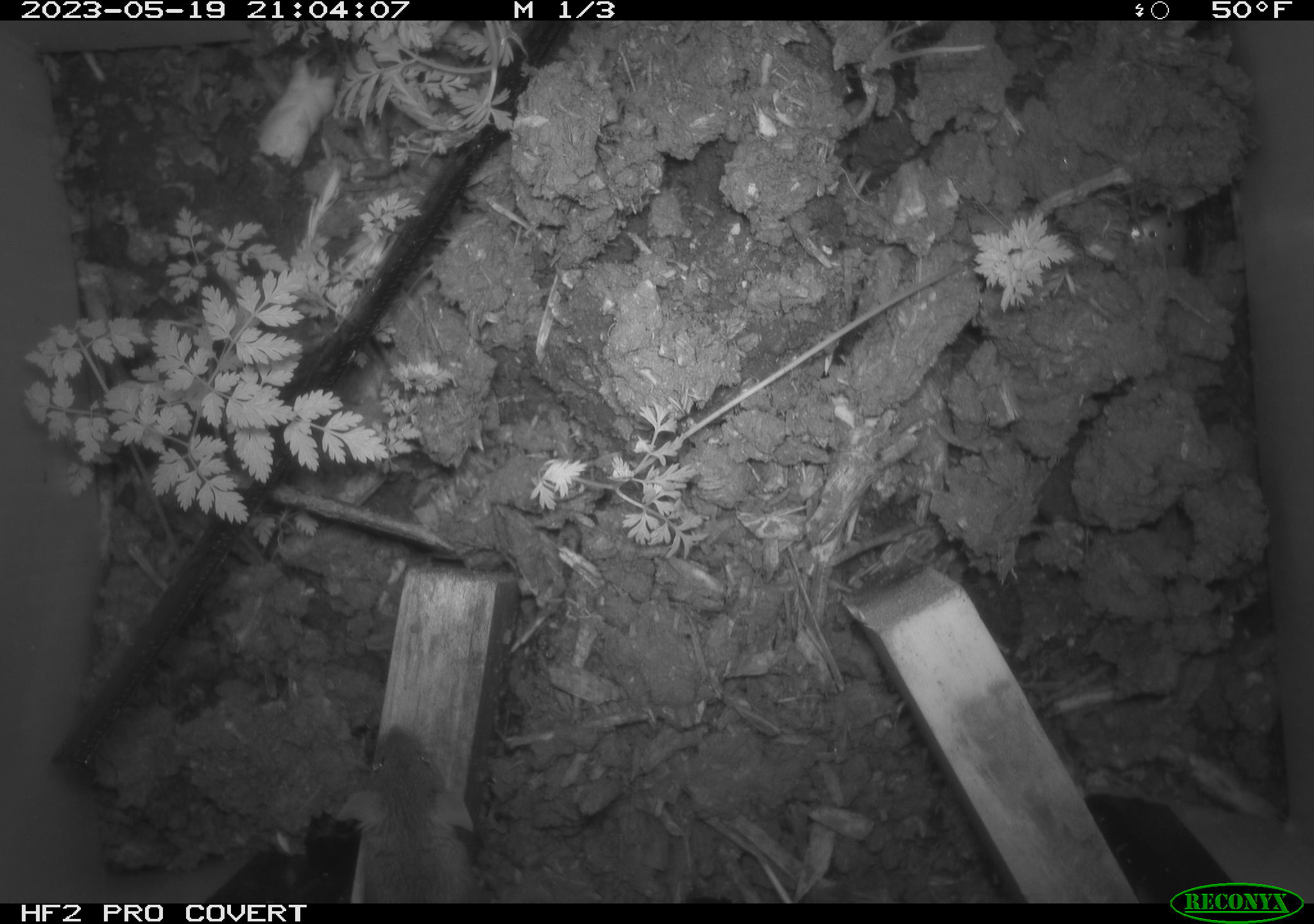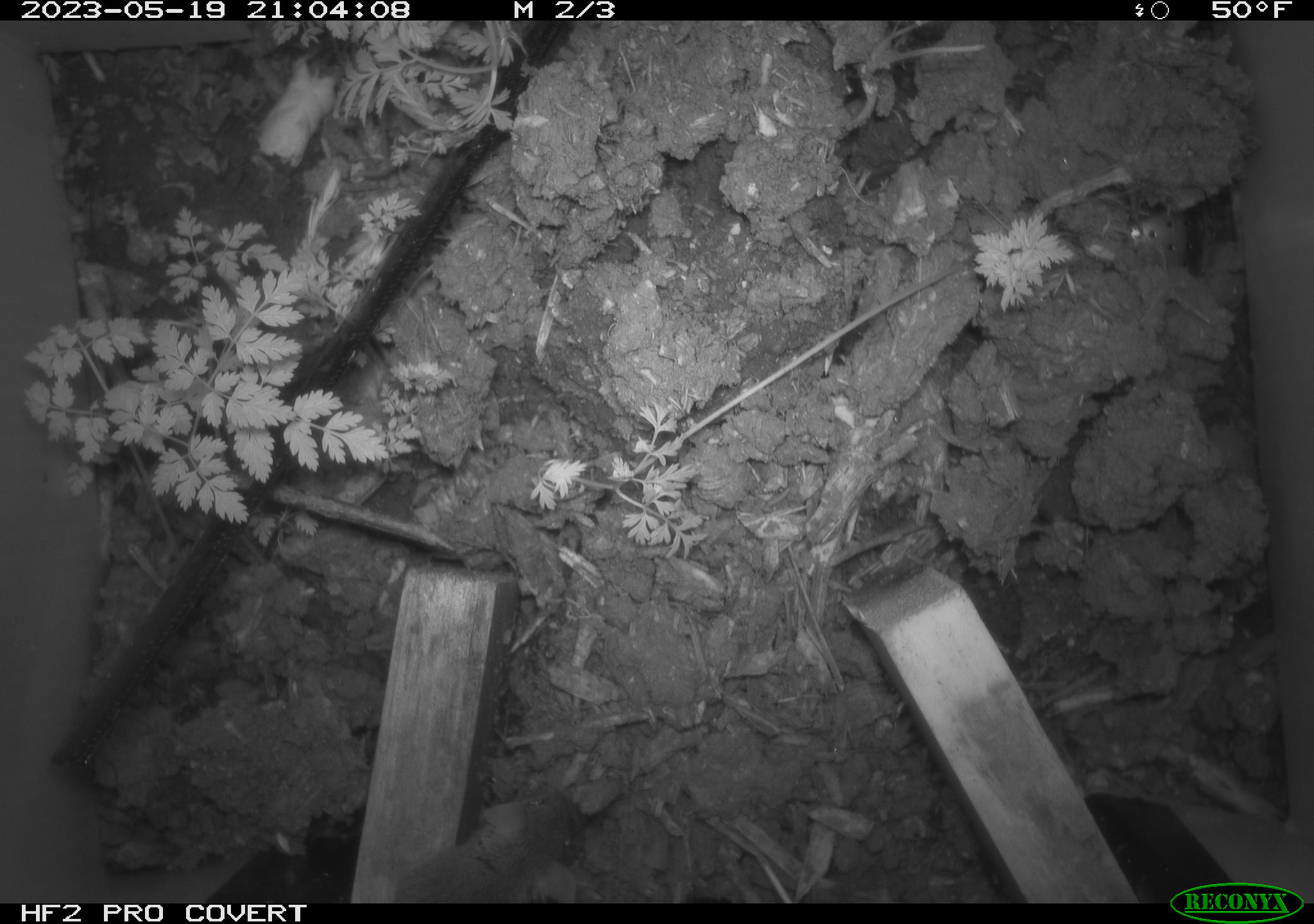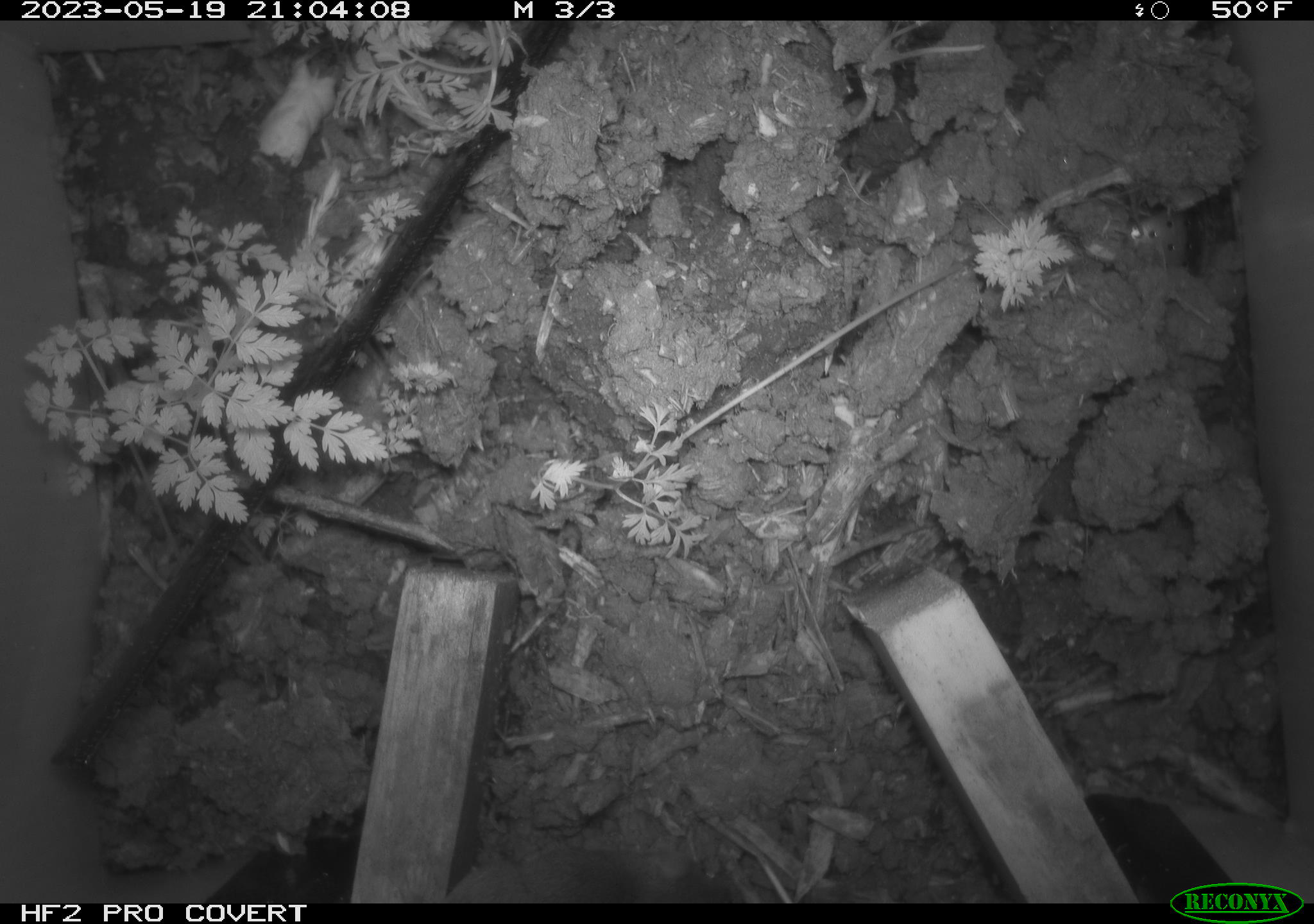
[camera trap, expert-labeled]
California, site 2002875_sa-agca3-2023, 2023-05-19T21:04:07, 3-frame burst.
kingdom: Animalia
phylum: Chordata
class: Mammalia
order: Rodentia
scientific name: Rodentia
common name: mouse species